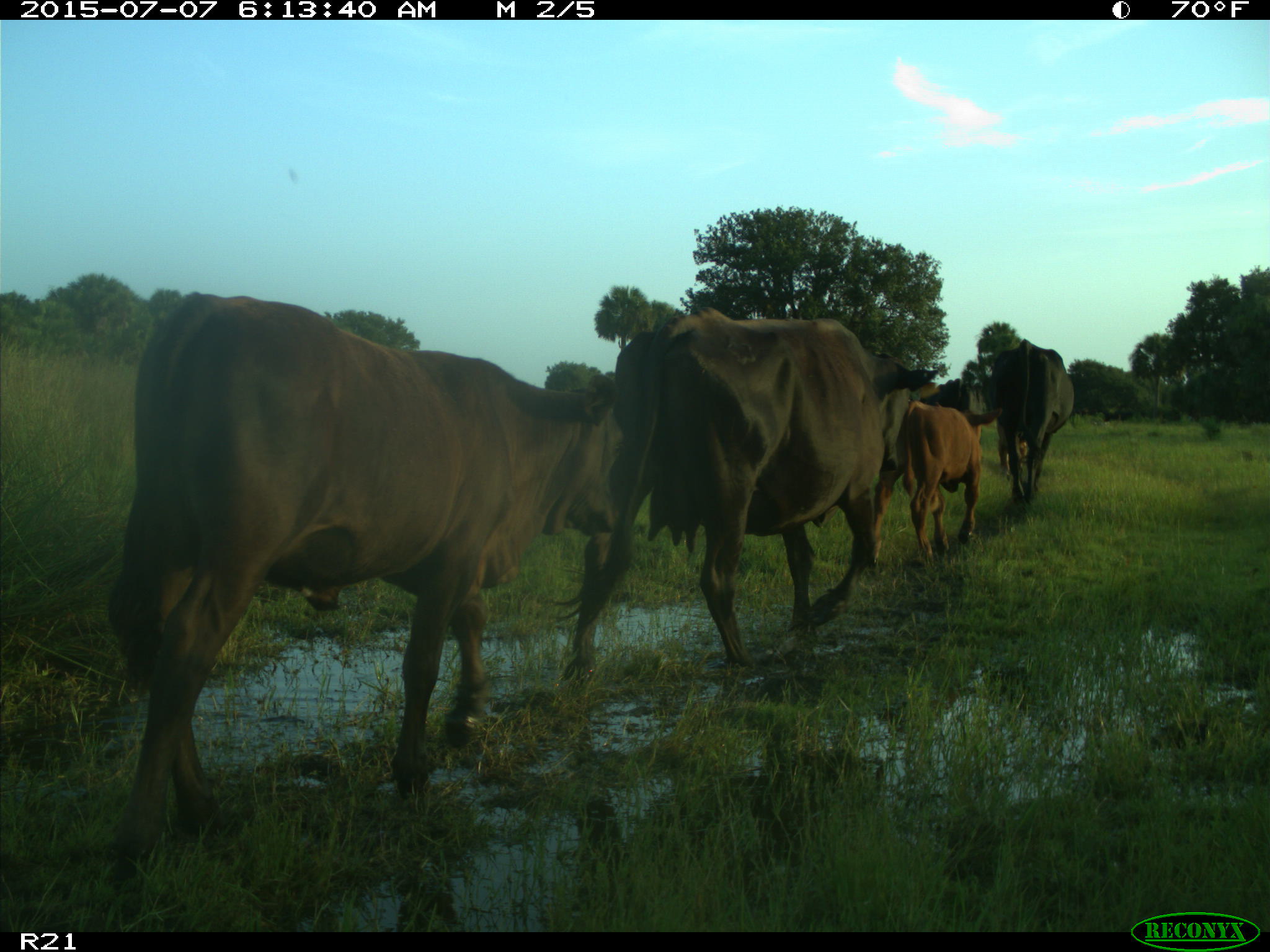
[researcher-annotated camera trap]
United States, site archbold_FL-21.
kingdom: Animalia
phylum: Chordata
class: Mammalia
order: Artiodactyla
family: Bovidae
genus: Bos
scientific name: Bos taurus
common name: domestic cow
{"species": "Bos taurus (domestic cow)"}